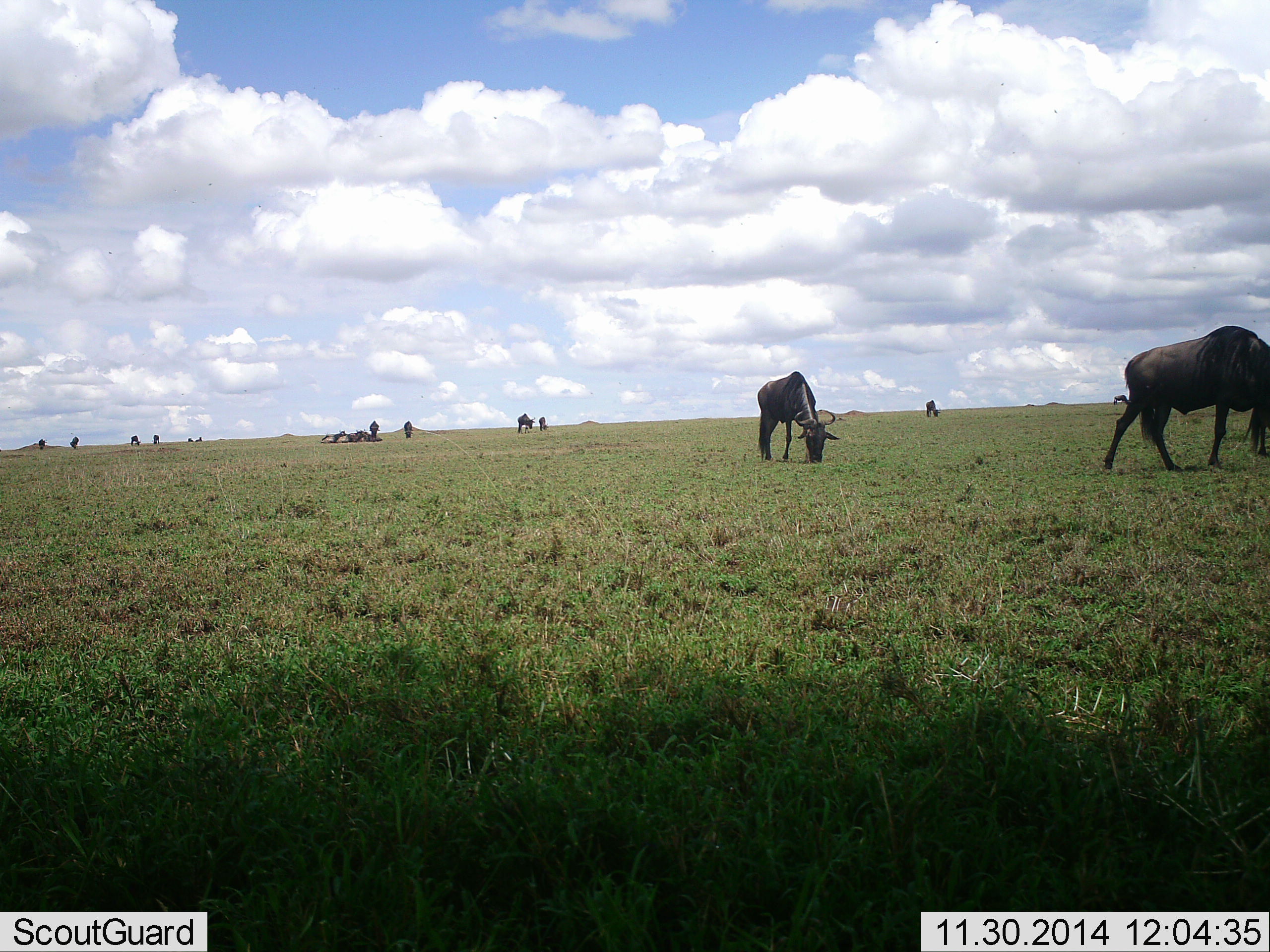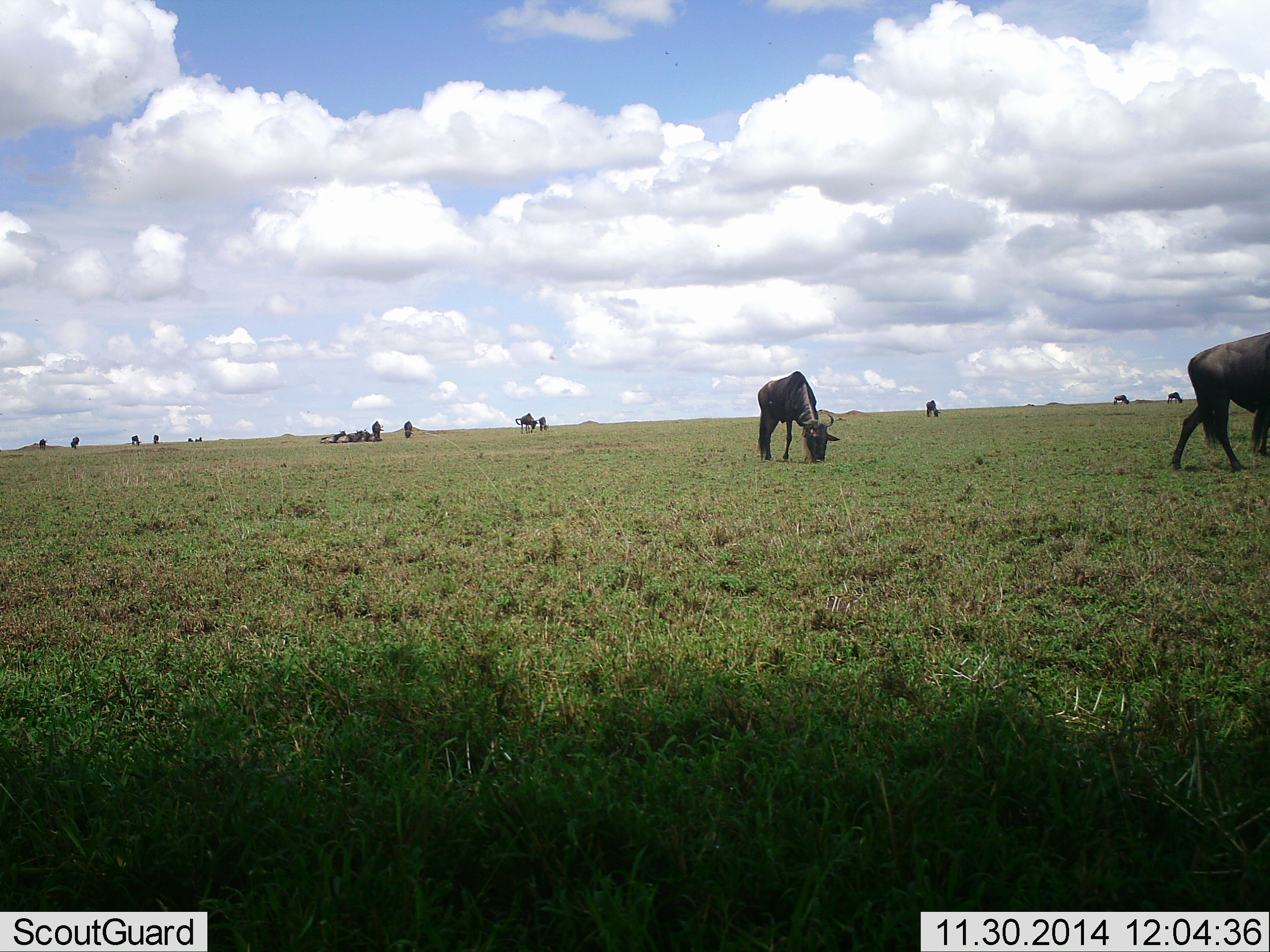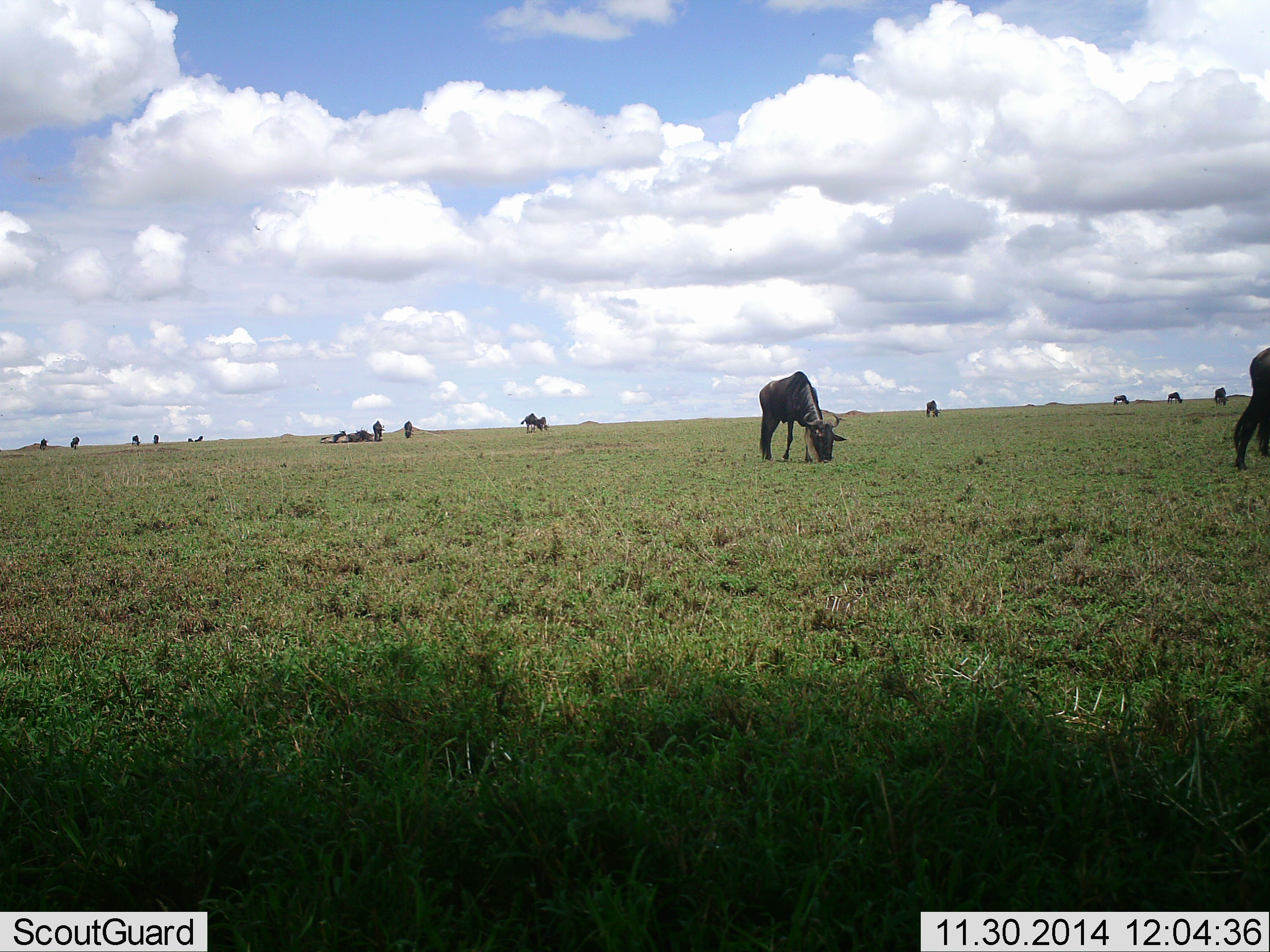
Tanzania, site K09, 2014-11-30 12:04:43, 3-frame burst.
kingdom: Animalia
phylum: Chordata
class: Mammalia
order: Artiodactyla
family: Bovidae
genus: Connochaetes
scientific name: Connochaetes taurinus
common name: blue wildebeest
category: wildebeest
Wildebeest (blue wildebeest) (Connochaetes taurinus), count 11-50. Behavior (volunteer vote fractions): standing 0%, resting 10%, moving 50%, interacting 0%. Young present (vote fraction): 0%. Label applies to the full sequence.